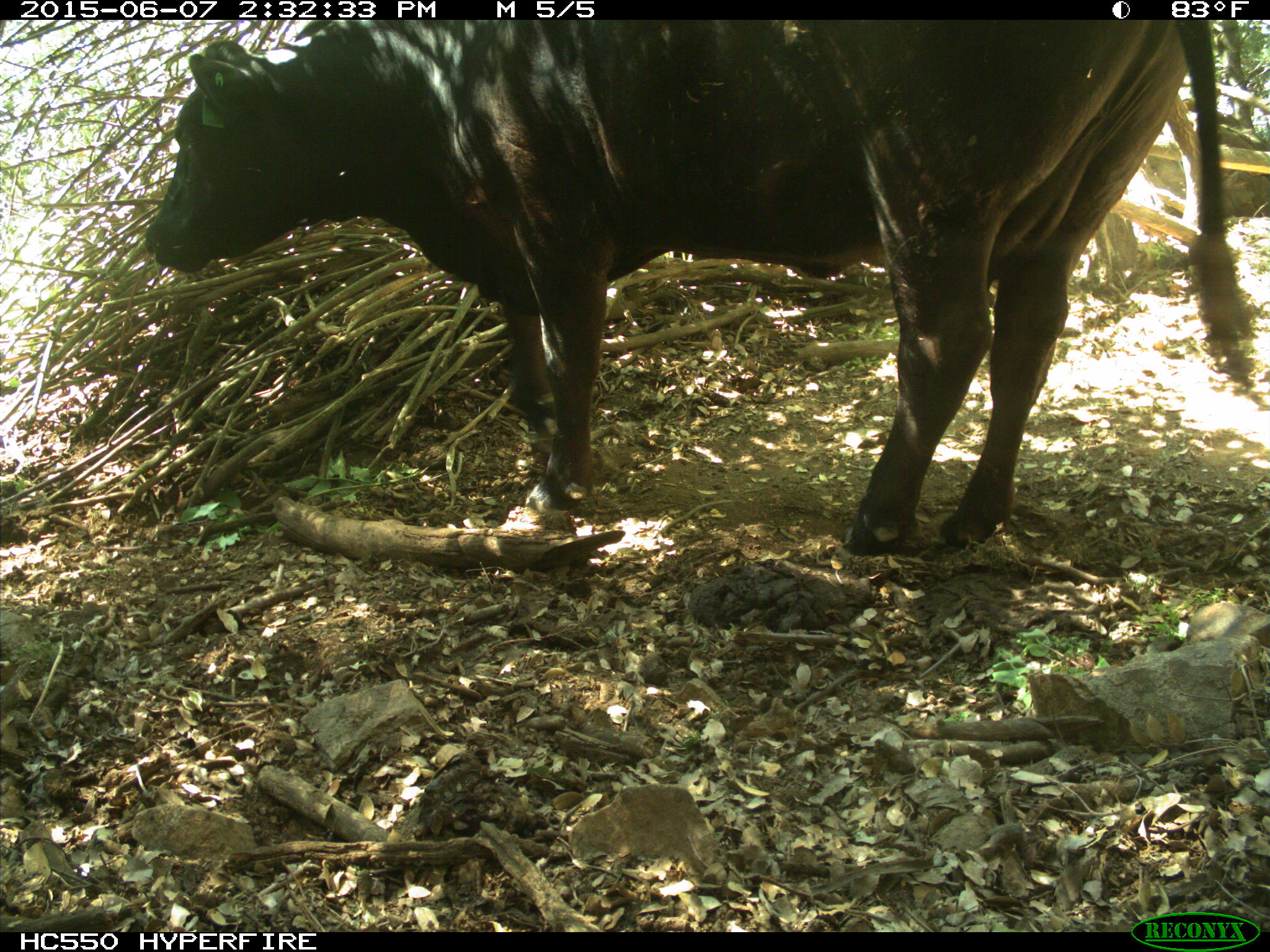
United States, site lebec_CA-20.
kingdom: Animalia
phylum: Chordata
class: Mammalia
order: Artiodactyla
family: Bovidae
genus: Bos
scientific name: Bos taurus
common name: domestic cow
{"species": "Bos taurus (domestic cow)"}